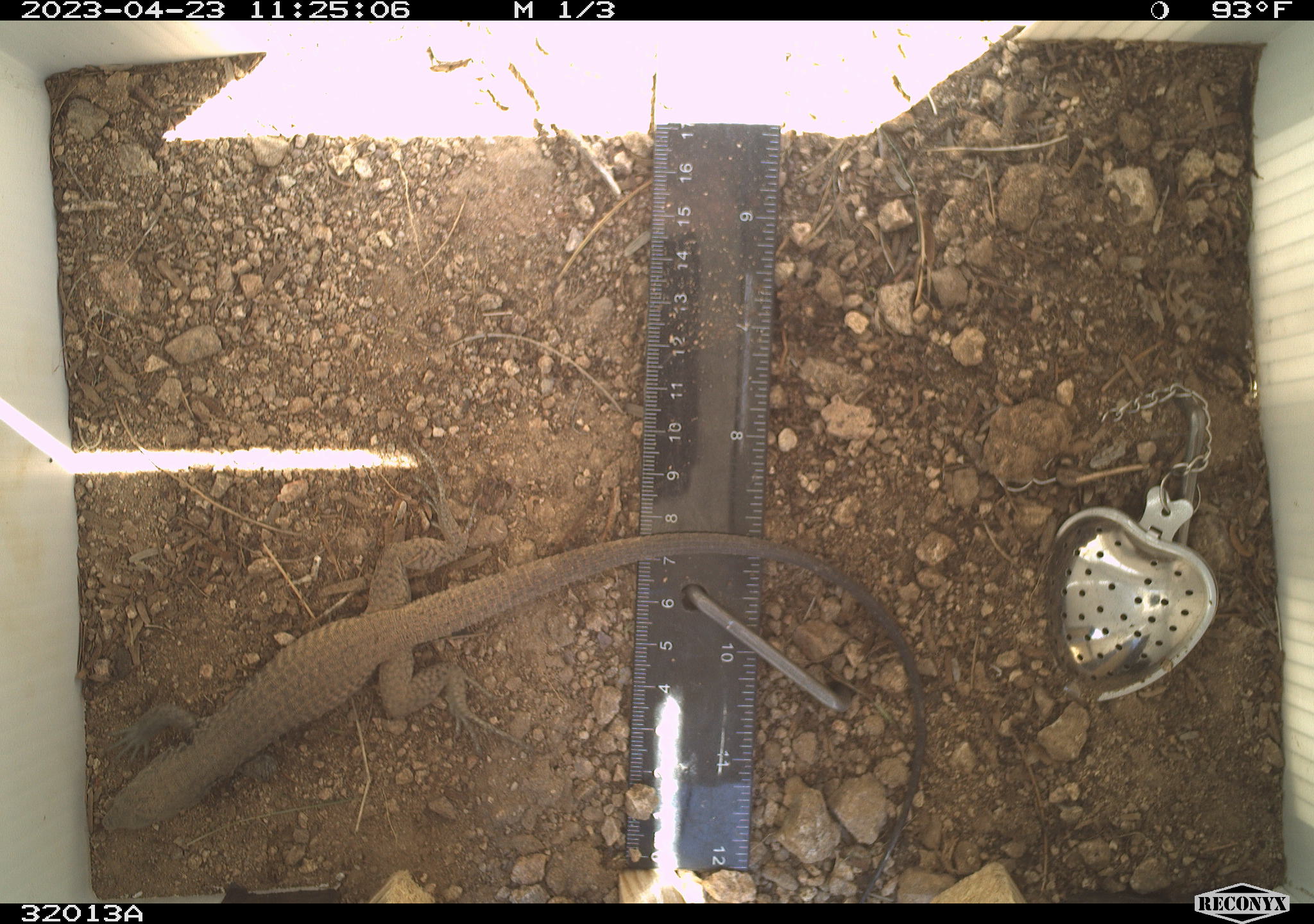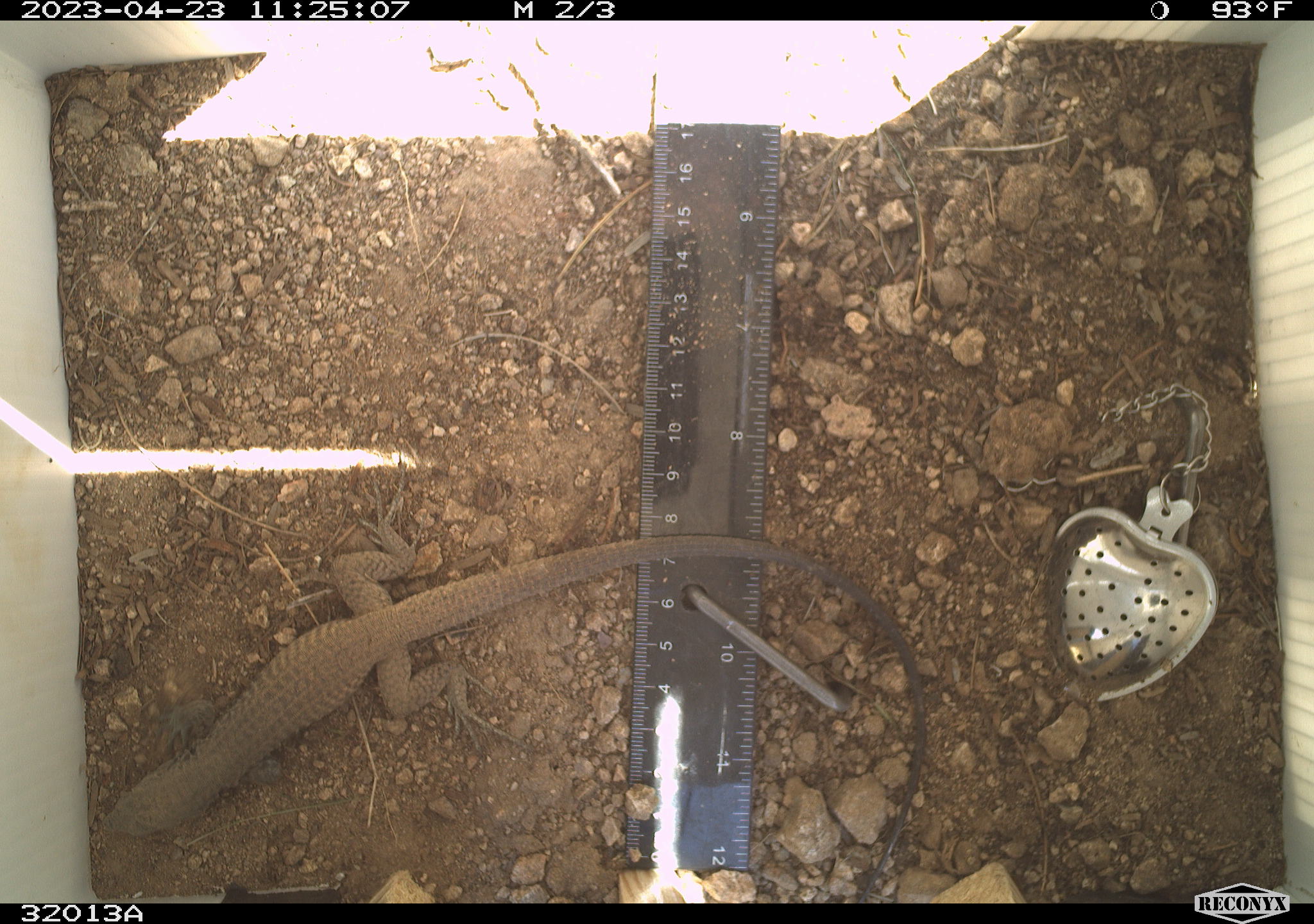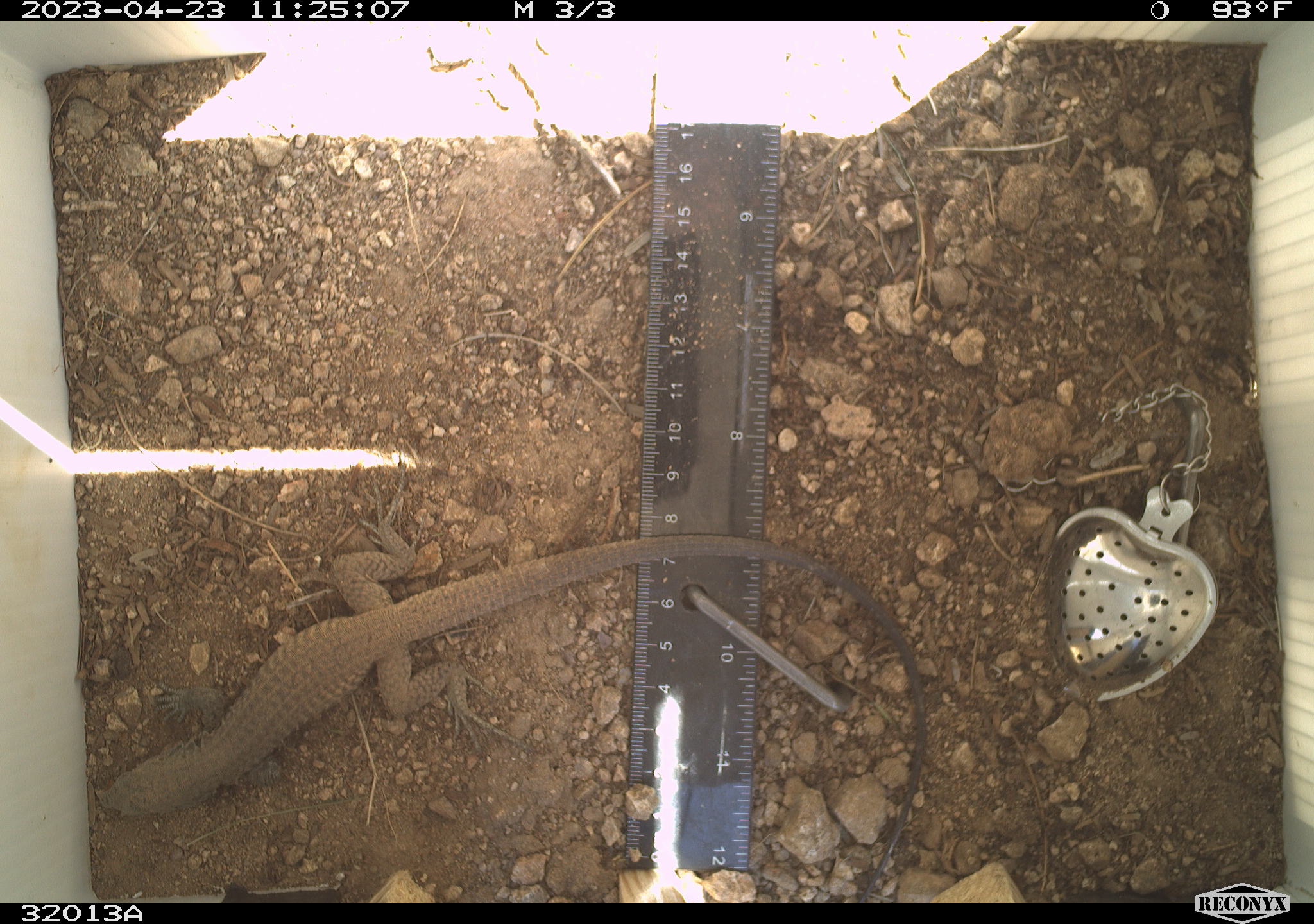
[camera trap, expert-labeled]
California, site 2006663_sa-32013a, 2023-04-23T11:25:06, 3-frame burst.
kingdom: Animalia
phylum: Chordata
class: Reptilia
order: Squamata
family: Teiidae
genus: Aspidoscelis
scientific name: Aspidoscelis tigris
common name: western whiptail